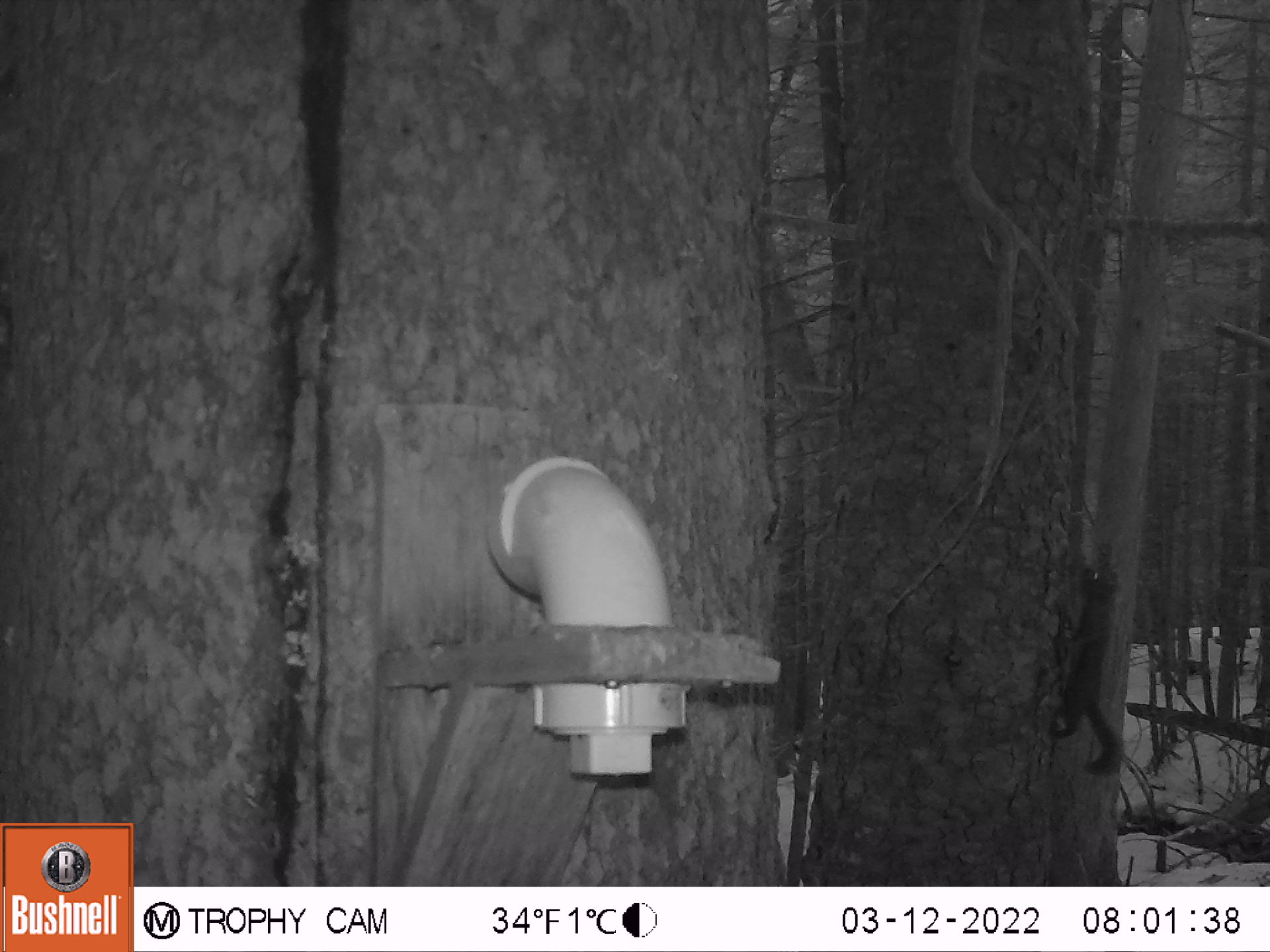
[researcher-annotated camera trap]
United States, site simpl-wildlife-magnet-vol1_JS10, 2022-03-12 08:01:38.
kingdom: Animalia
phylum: Chordata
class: Mammalia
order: Rodentia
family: Sciuridae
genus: Tamiasciurus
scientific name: Tamiasciurus hudsonicus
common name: red squirrel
Red squirrel (Tamiasciurus hudsonicus).